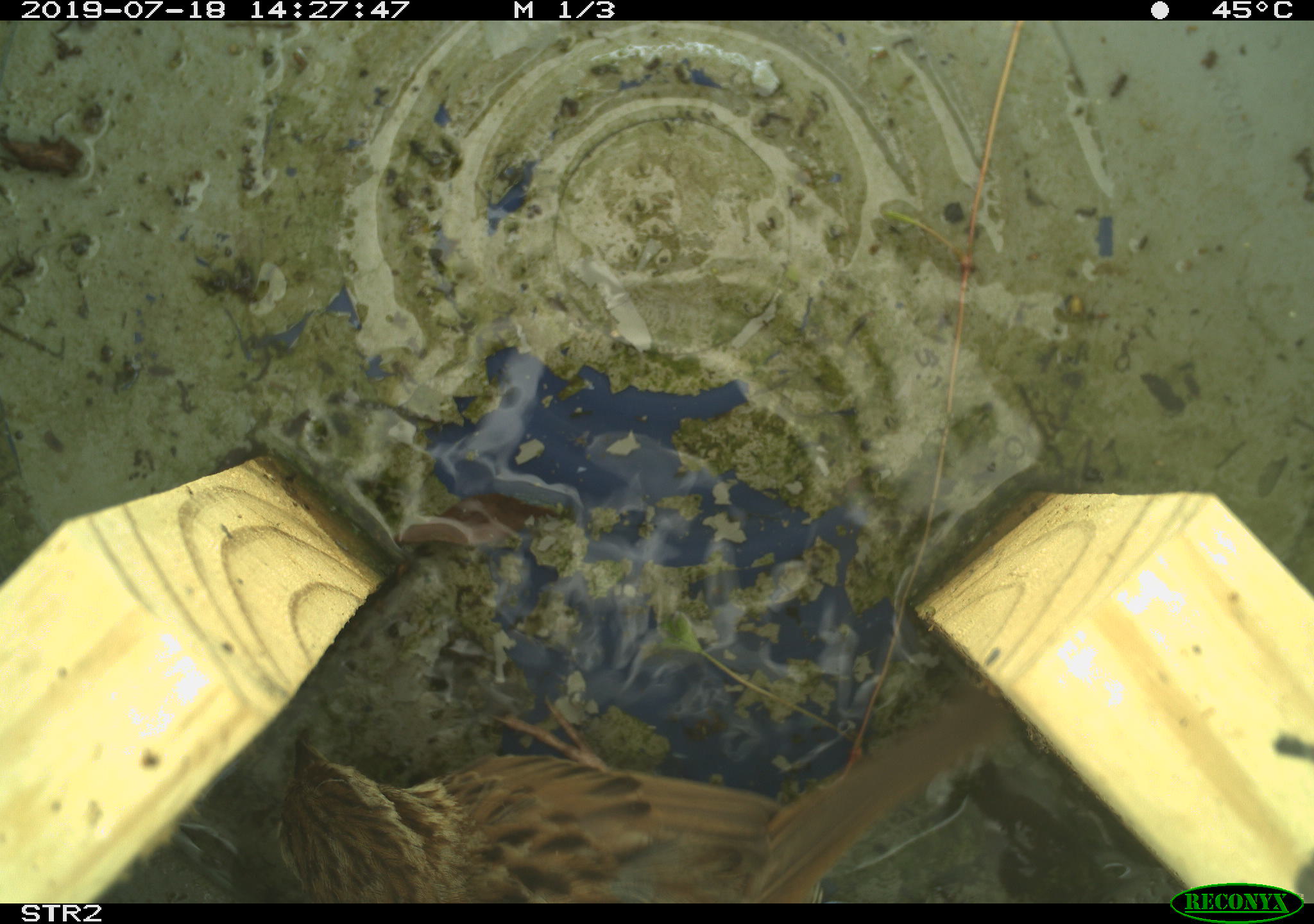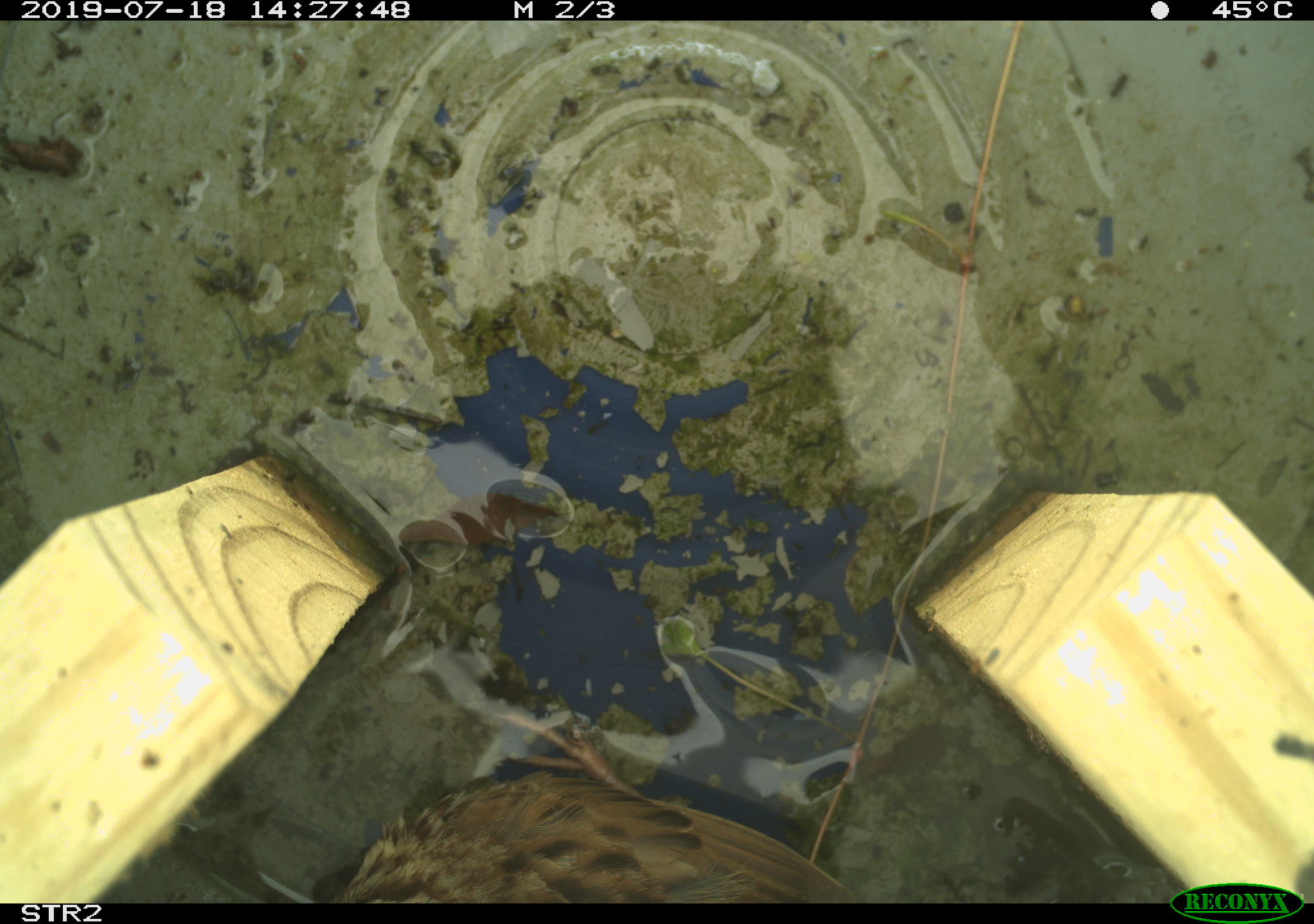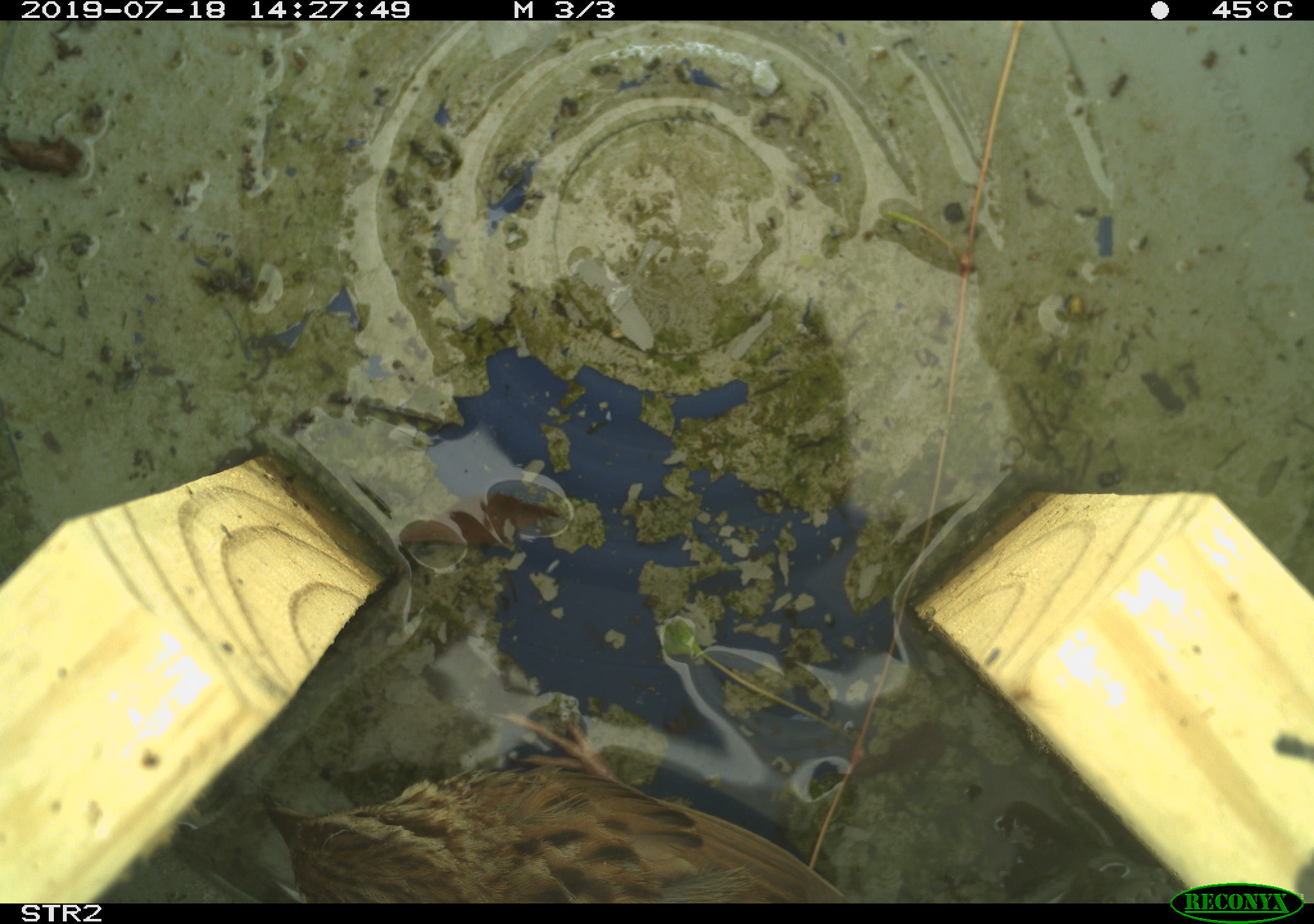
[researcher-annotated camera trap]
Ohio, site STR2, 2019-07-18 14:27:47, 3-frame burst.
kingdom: Animalia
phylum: Chordata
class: Aves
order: Passeriformes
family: Passerellidae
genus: Melospiza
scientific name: Melospiza melodia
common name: song sparrow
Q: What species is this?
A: Song sparrow (Melospiza melodia).